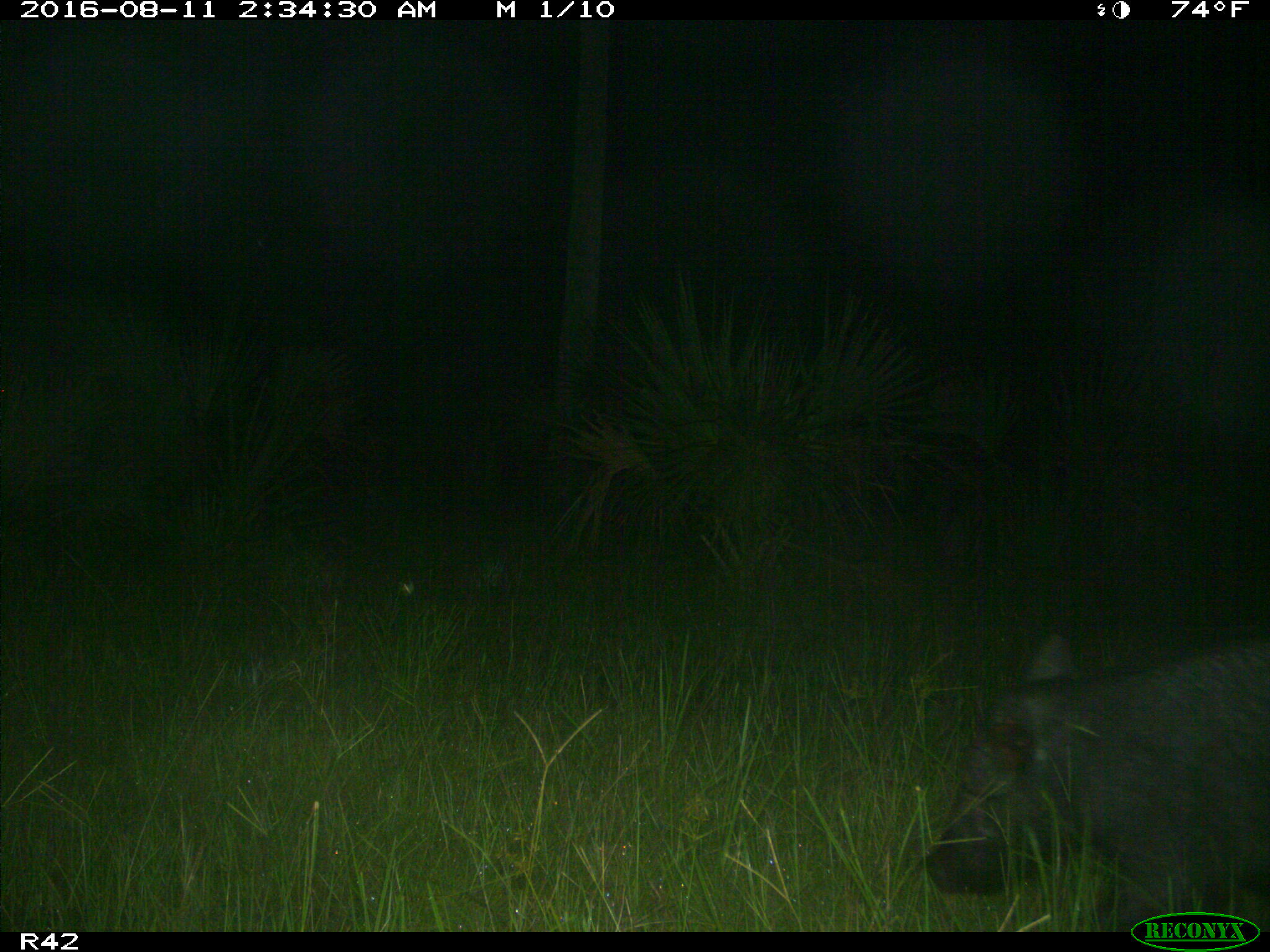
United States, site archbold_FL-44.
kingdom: Animalia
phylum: Chordata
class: Mammalia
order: Artiodactyla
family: Suidae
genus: Sus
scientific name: Sus scrofa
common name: wild boar